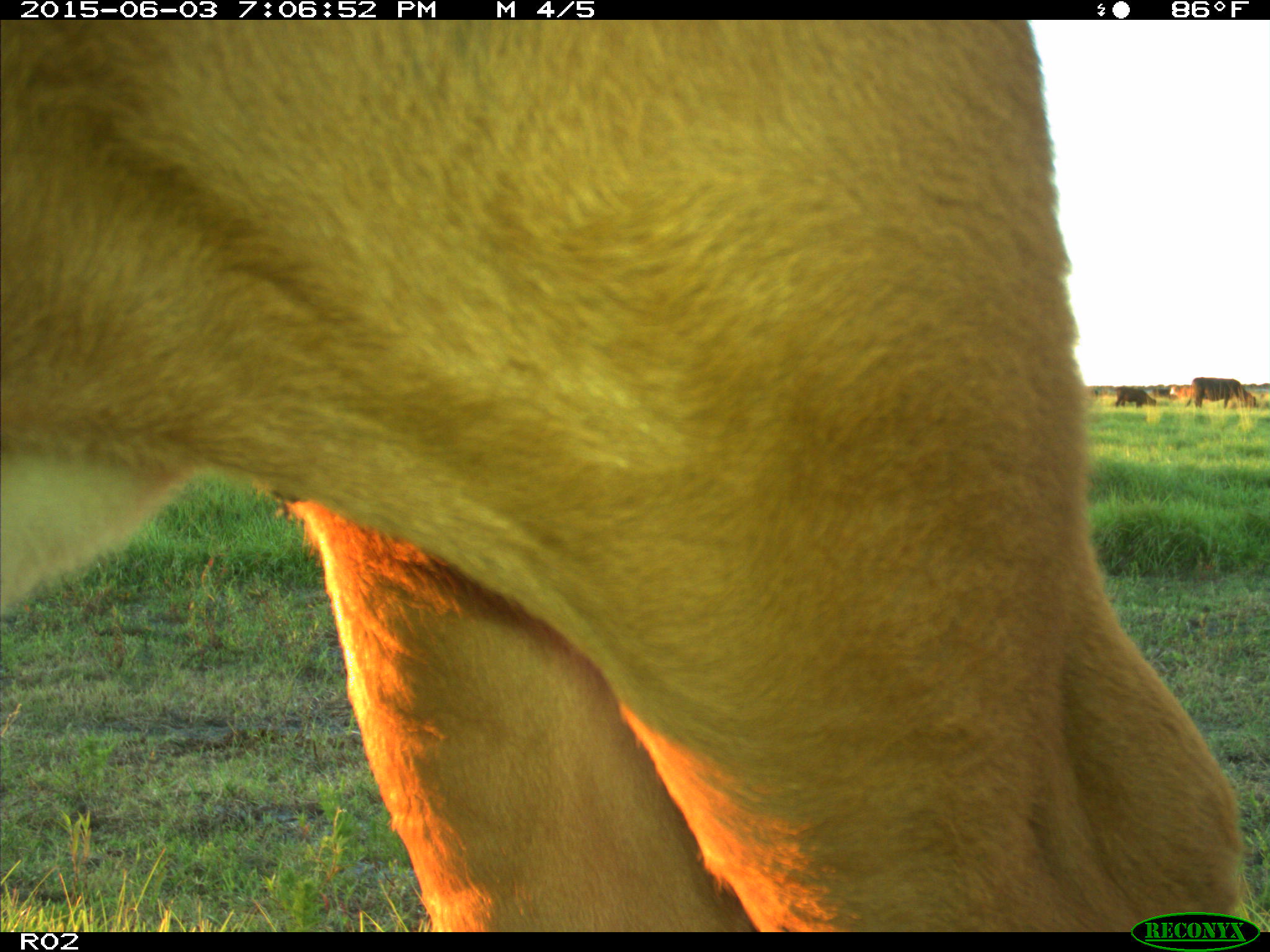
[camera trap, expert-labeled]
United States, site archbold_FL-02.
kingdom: Animalia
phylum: Chordata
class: Mammalia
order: Artiodactyla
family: Bovidae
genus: Bos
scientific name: Bos taurus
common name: domestic cow